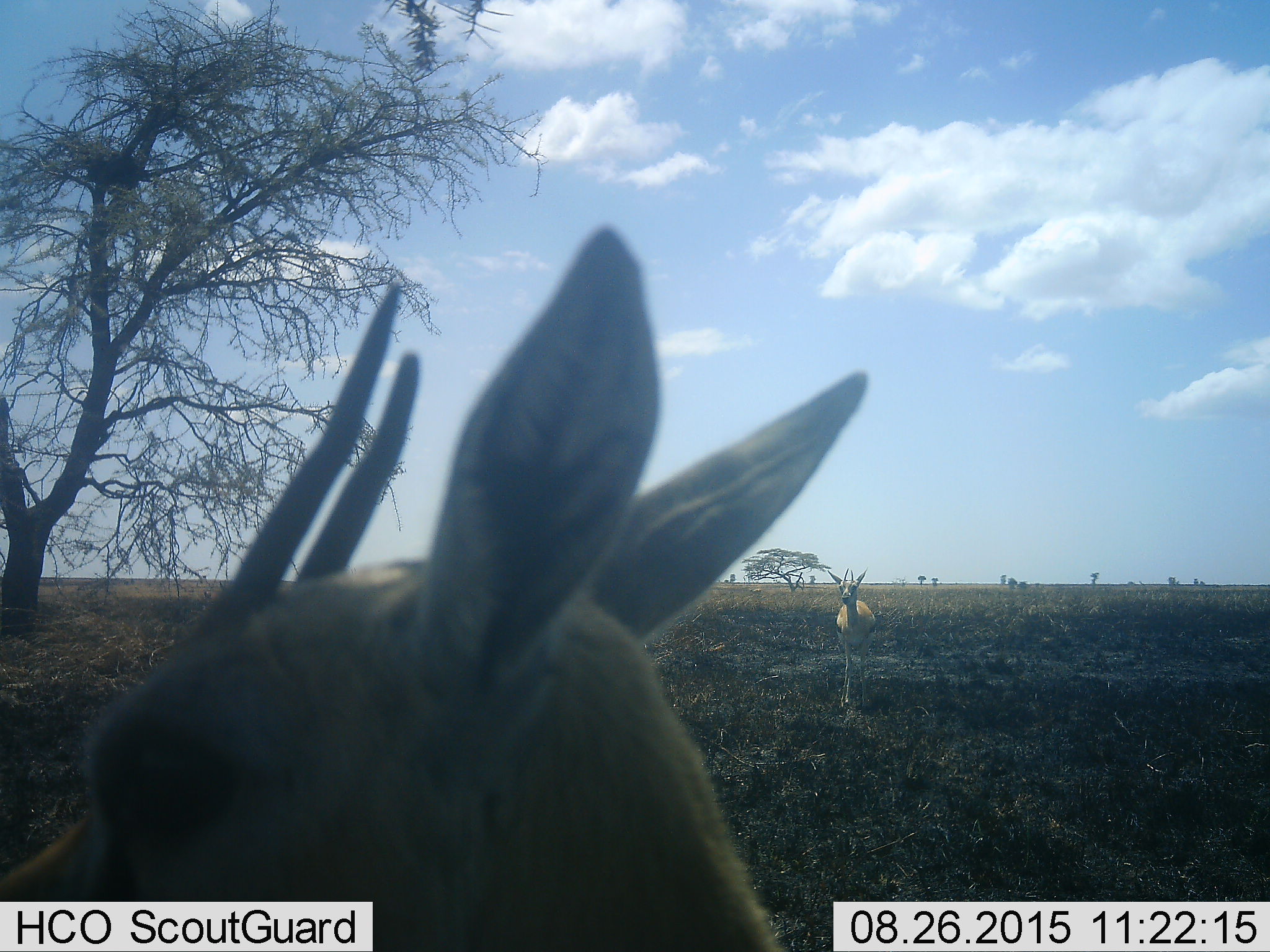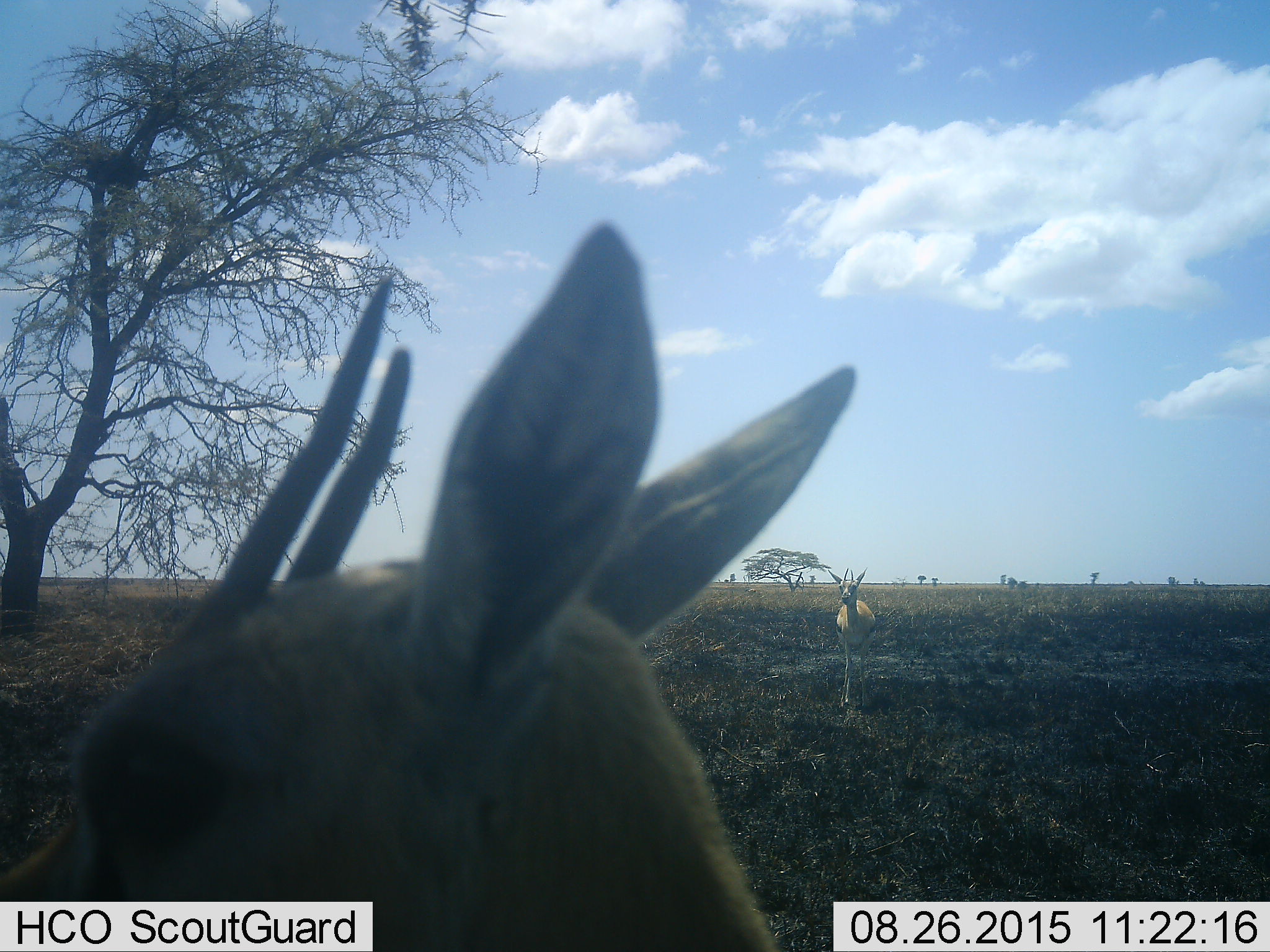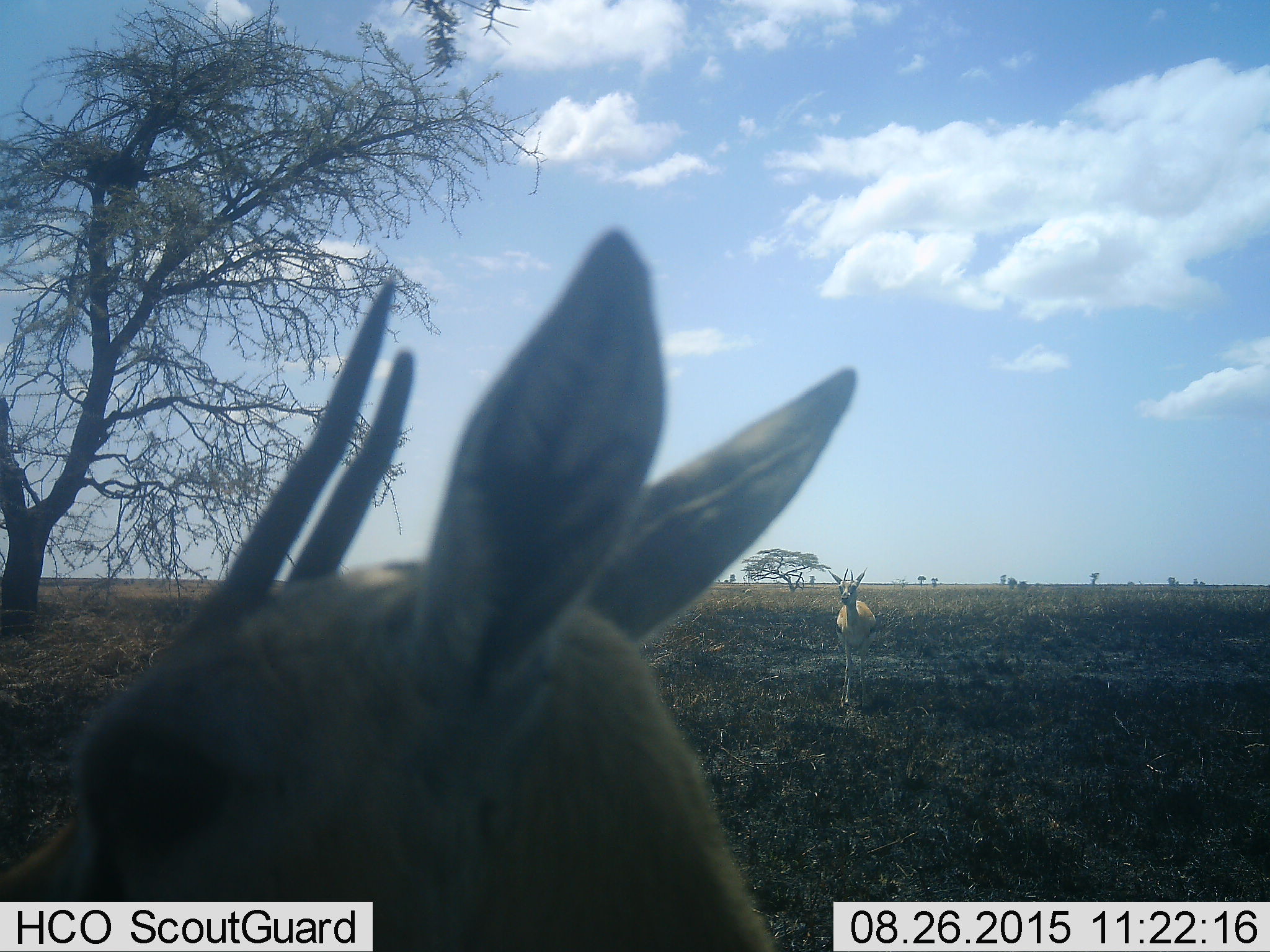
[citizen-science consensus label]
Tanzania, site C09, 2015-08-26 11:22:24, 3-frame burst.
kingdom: Animalia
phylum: Chordata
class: Mammalia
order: Artiodactyla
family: Bovidae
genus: Eudorcas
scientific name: Eudorcas thomsonii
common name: thomson's gazelle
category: gazellethomsons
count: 2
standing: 100%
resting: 0%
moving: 18%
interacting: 0%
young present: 0%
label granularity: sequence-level